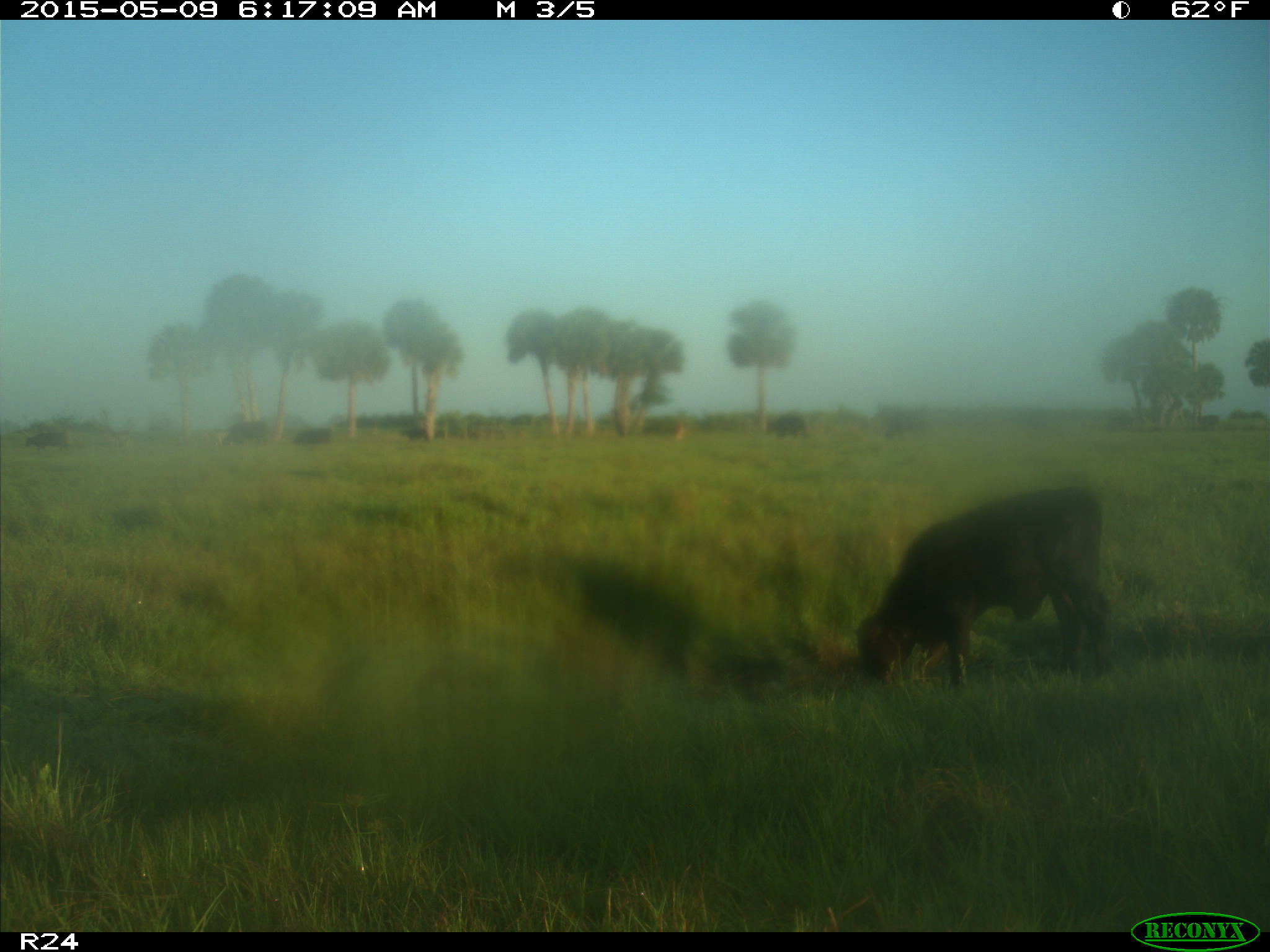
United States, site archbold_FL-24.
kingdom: Animalia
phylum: Chordata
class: Mammalia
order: Artiodactyla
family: Bovidae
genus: Bos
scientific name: Bos taurus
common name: domestic cow